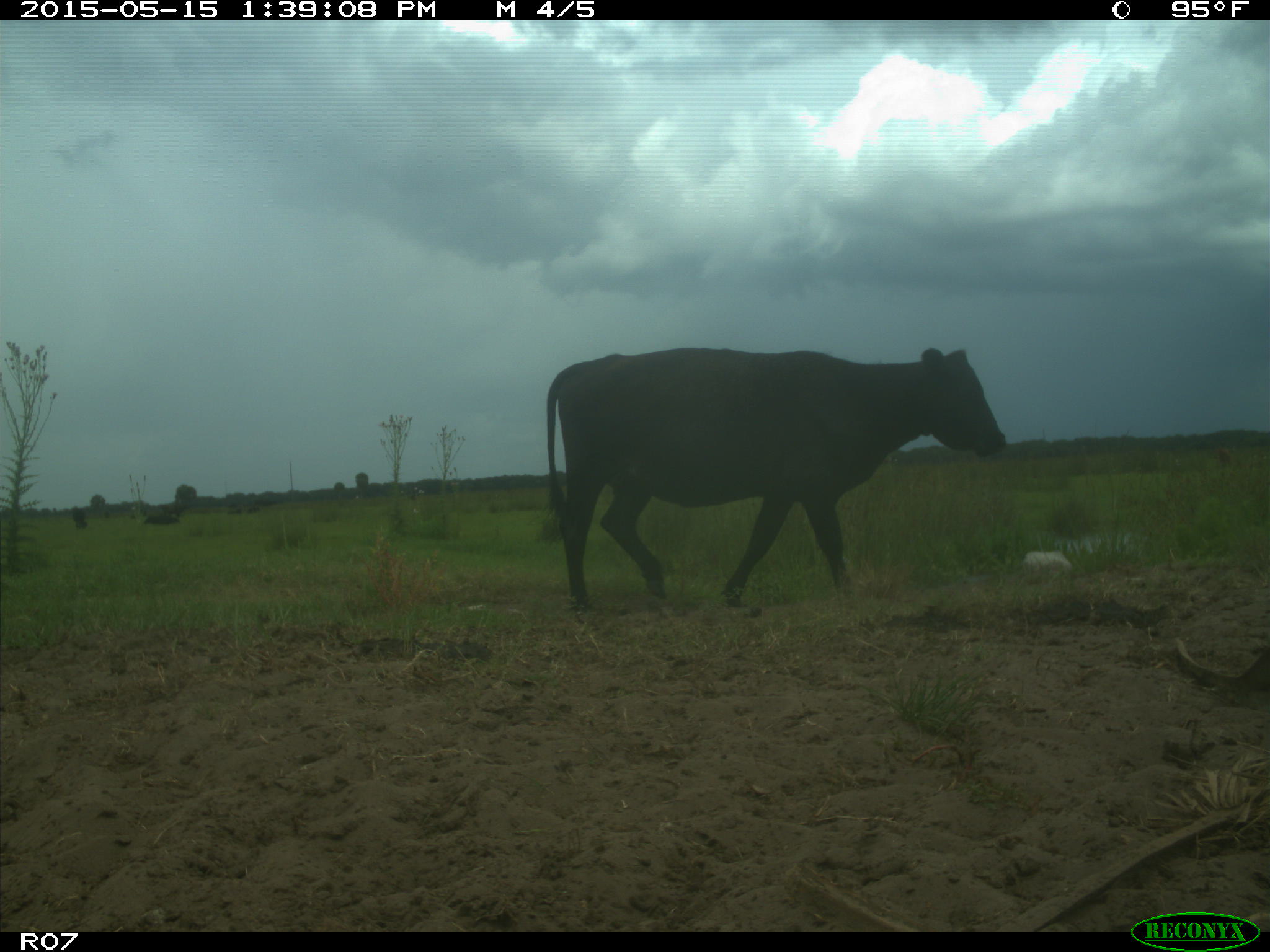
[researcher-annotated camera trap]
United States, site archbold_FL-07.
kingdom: Animalia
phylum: Chordata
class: Mammalia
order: Artiodactyla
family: Bovidae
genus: Bos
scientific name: Bos taurus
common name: domestic cow